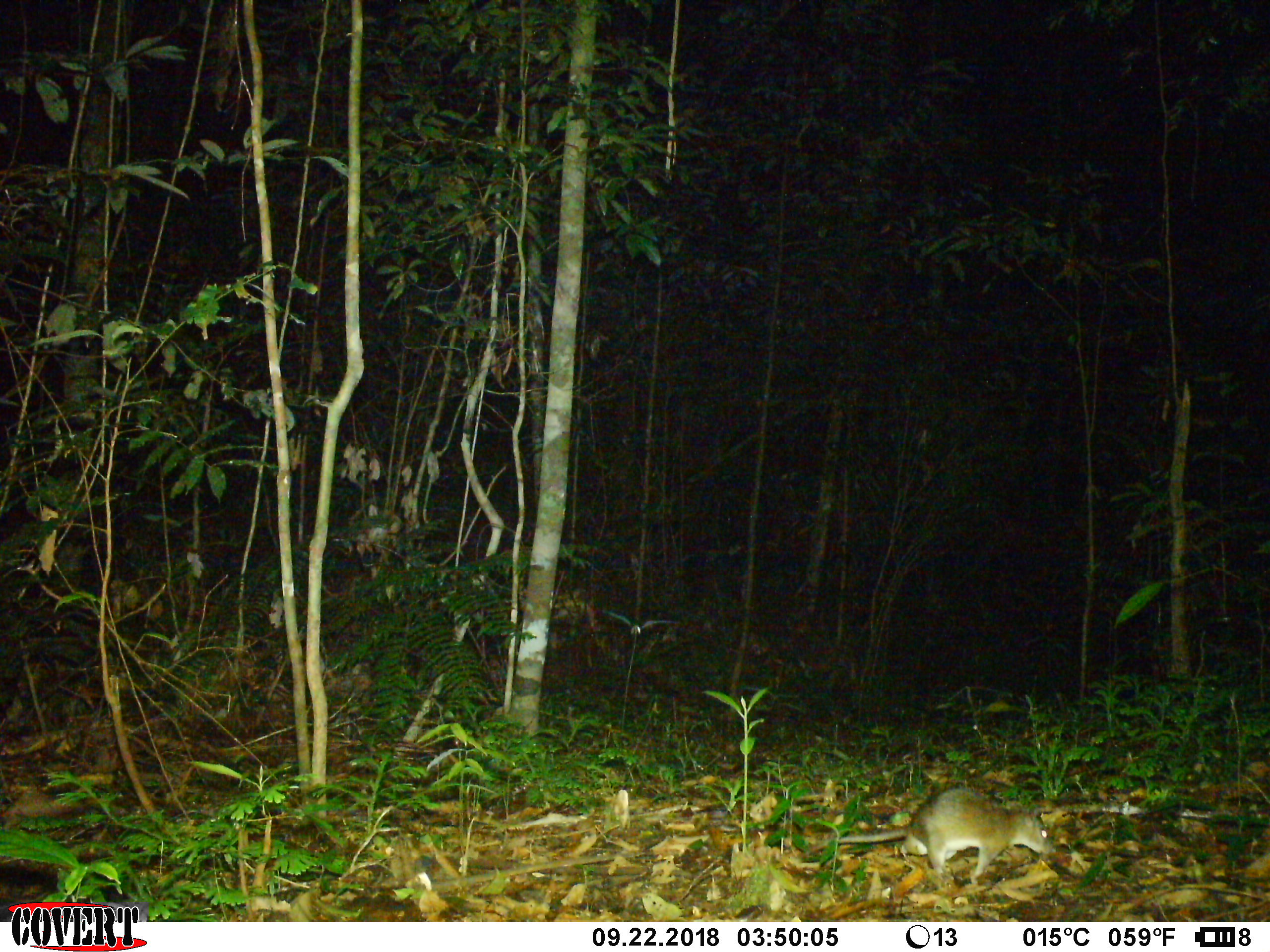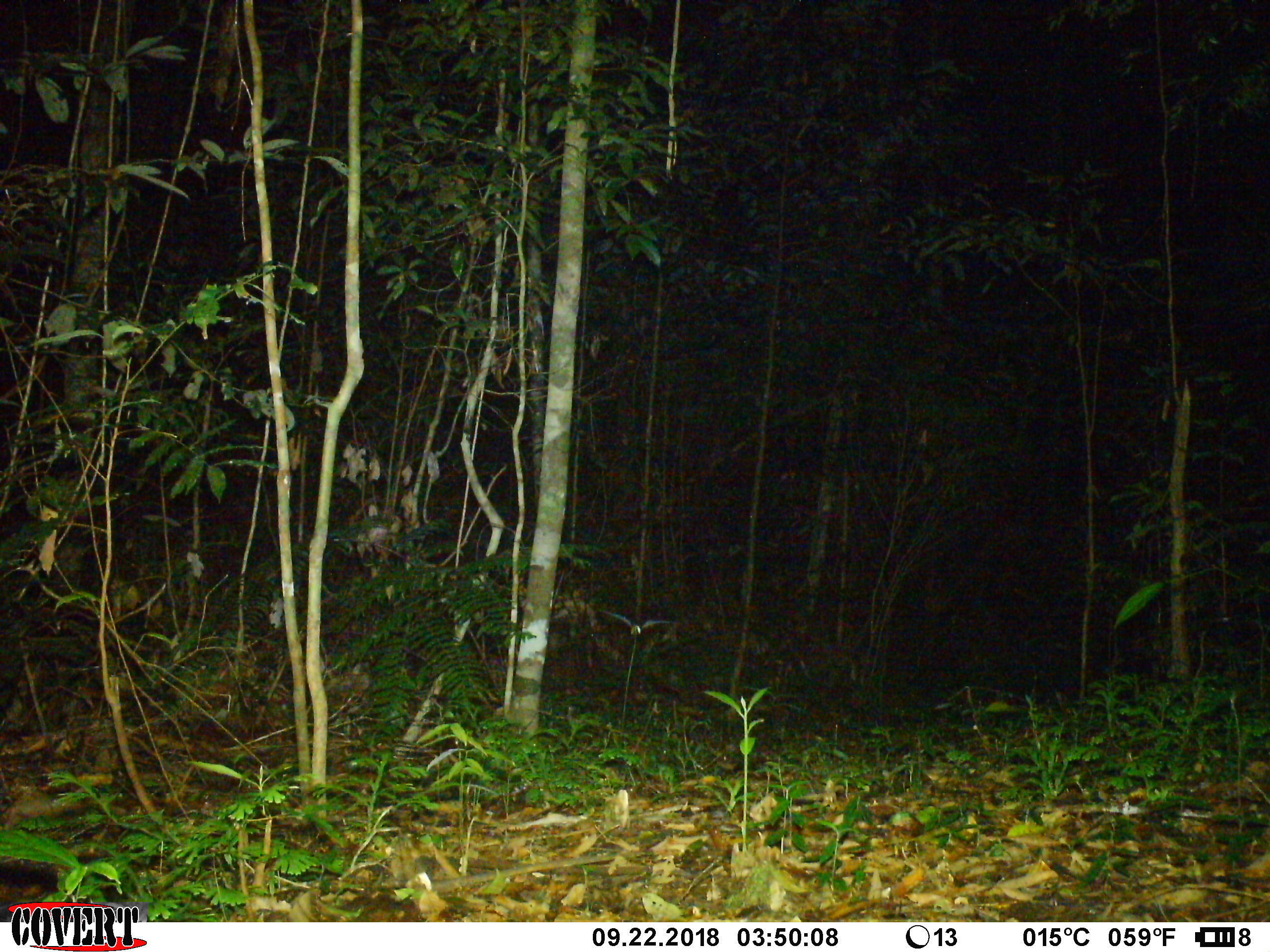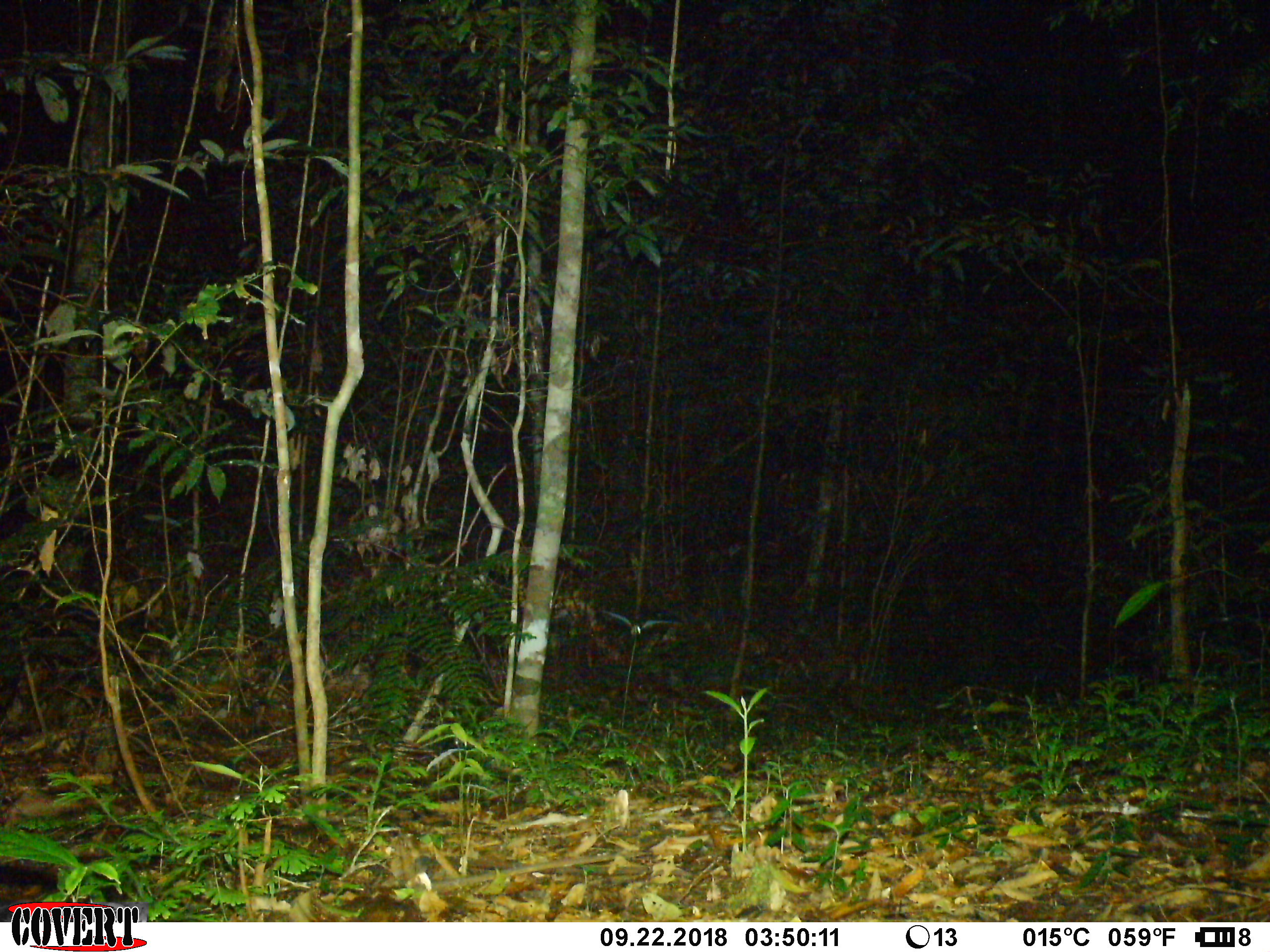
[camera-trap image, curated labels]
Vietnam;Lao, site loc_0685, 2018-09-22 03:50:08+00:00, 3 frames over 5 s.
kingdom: Animalia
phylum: Chordata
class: Mammalia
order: Rodentia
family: Muridae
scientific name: Muridae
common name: old-world mice and rats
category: unidentified murid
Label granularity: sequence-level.